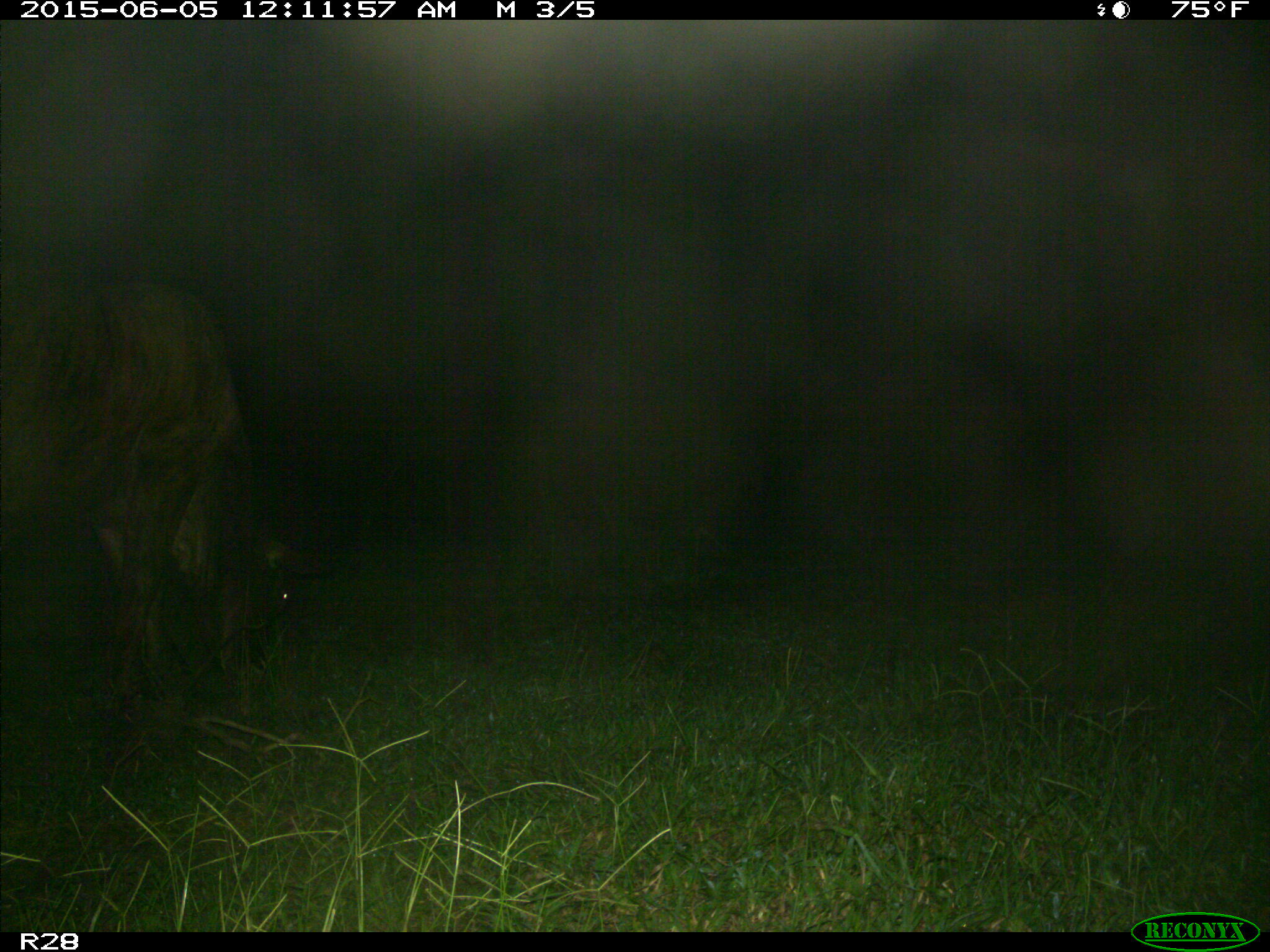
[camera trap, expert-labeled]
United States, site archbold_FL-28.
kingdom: Animalia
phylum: Chordata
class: Mammalia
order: Artiodactyla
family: Bovidae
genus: Bos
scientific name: Bos taurus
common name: domestic cow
Bos taurus (domestic cow).